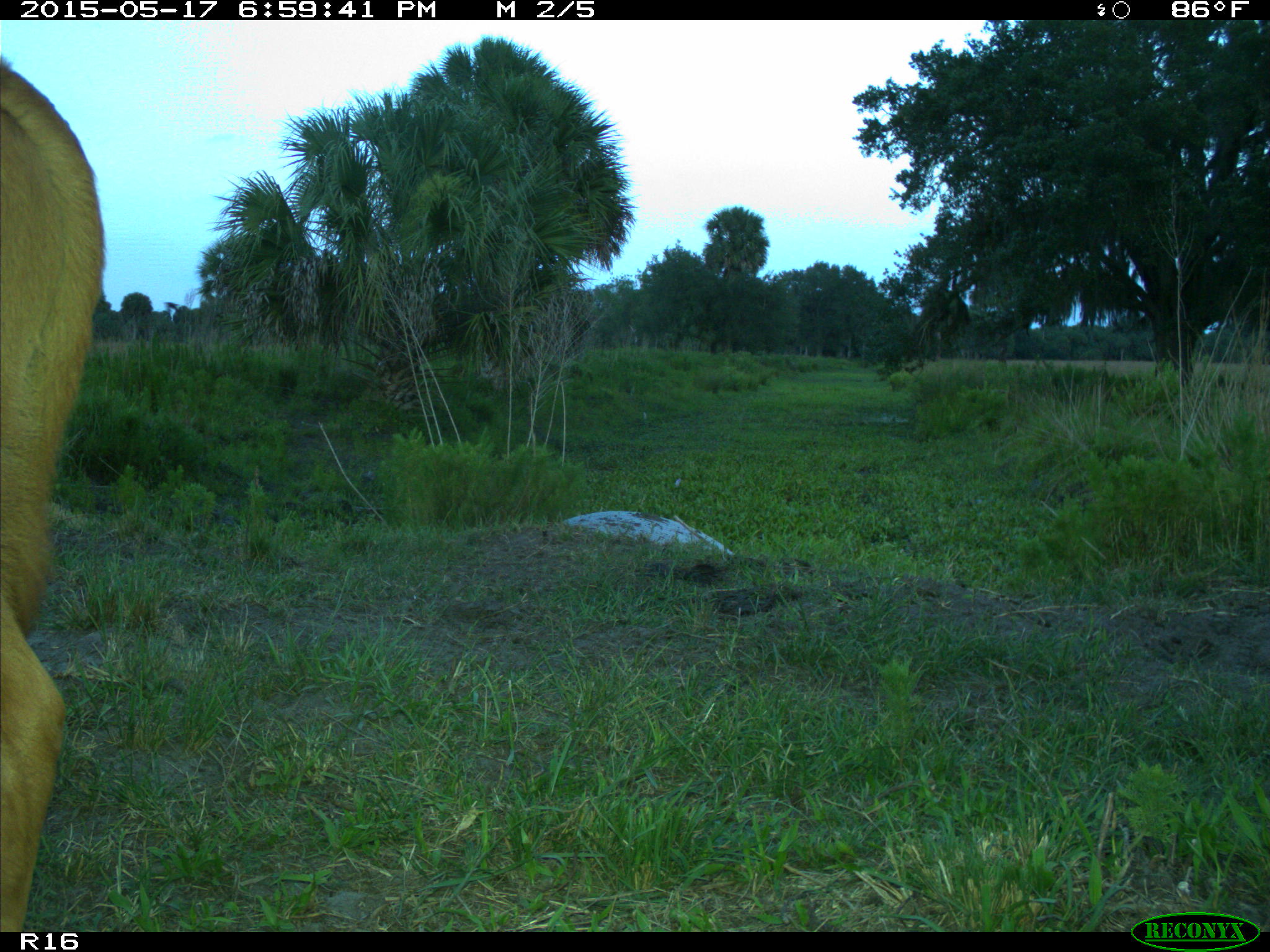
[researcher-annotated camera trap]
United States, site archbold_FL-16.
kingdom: Animalia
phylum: Chordata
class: Mammalia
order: Artiodactyla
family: Bovidae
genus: Bos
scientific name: Bos taurus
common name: domestic cow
Bos taurus (domestic cow).